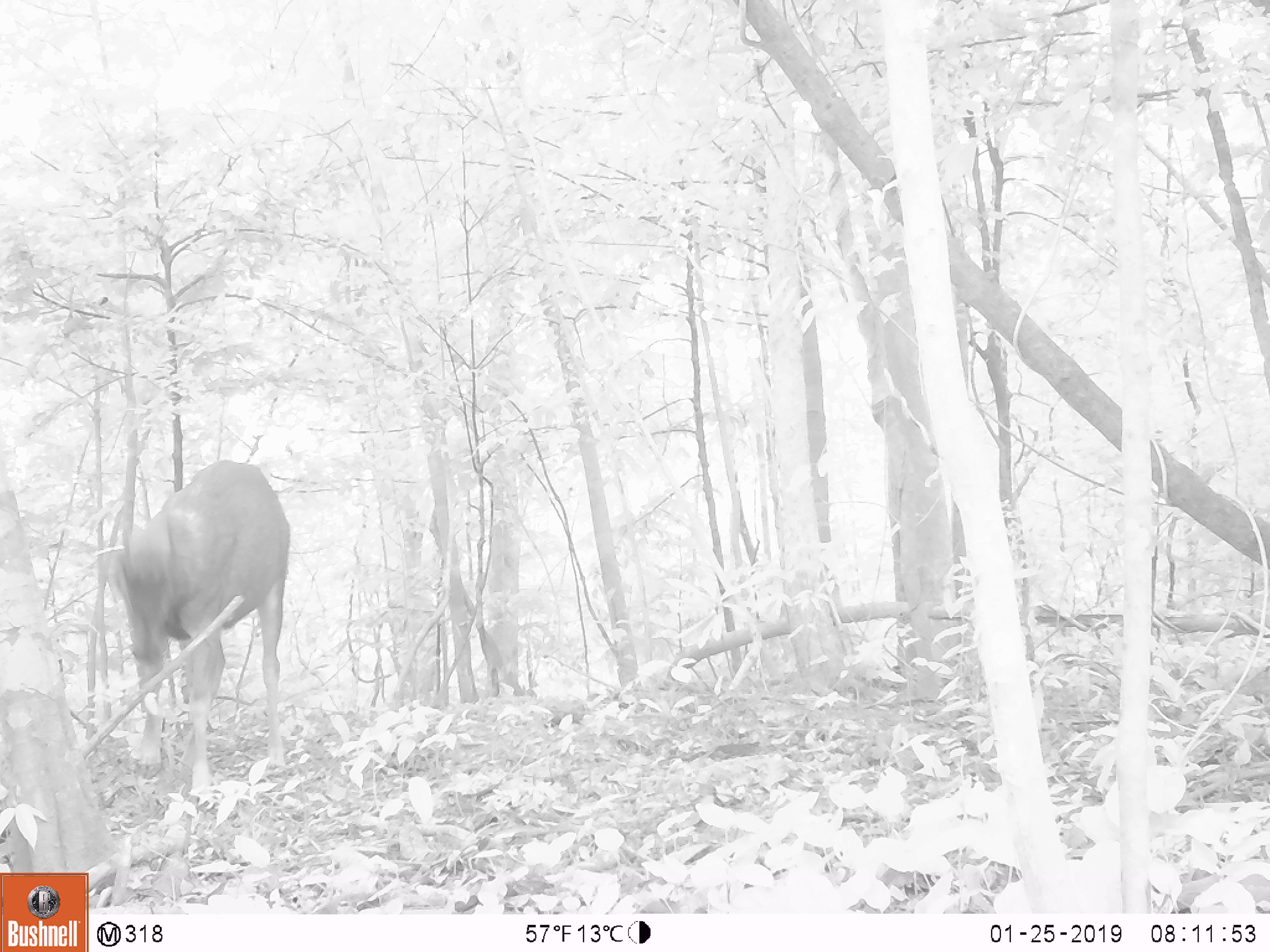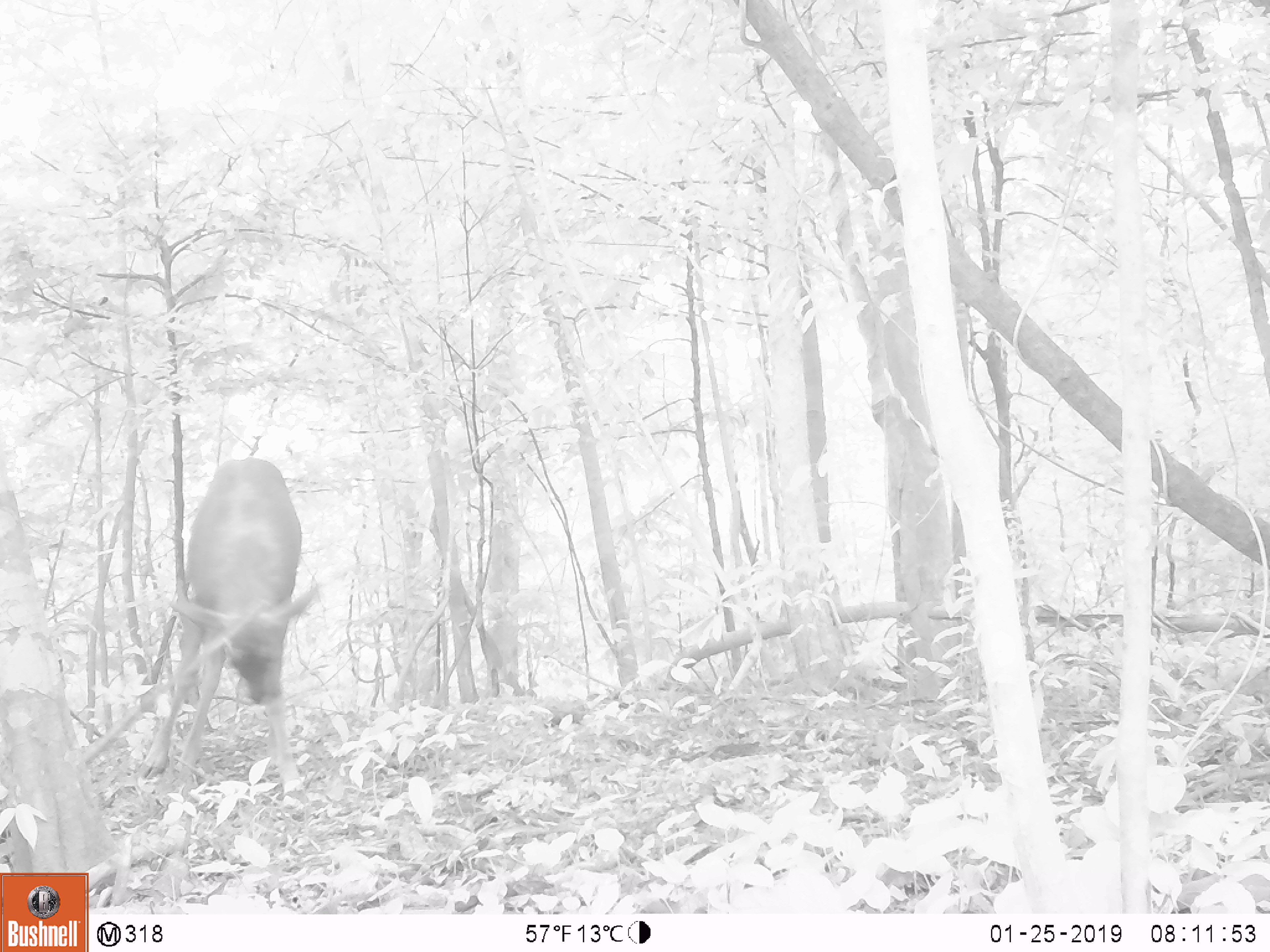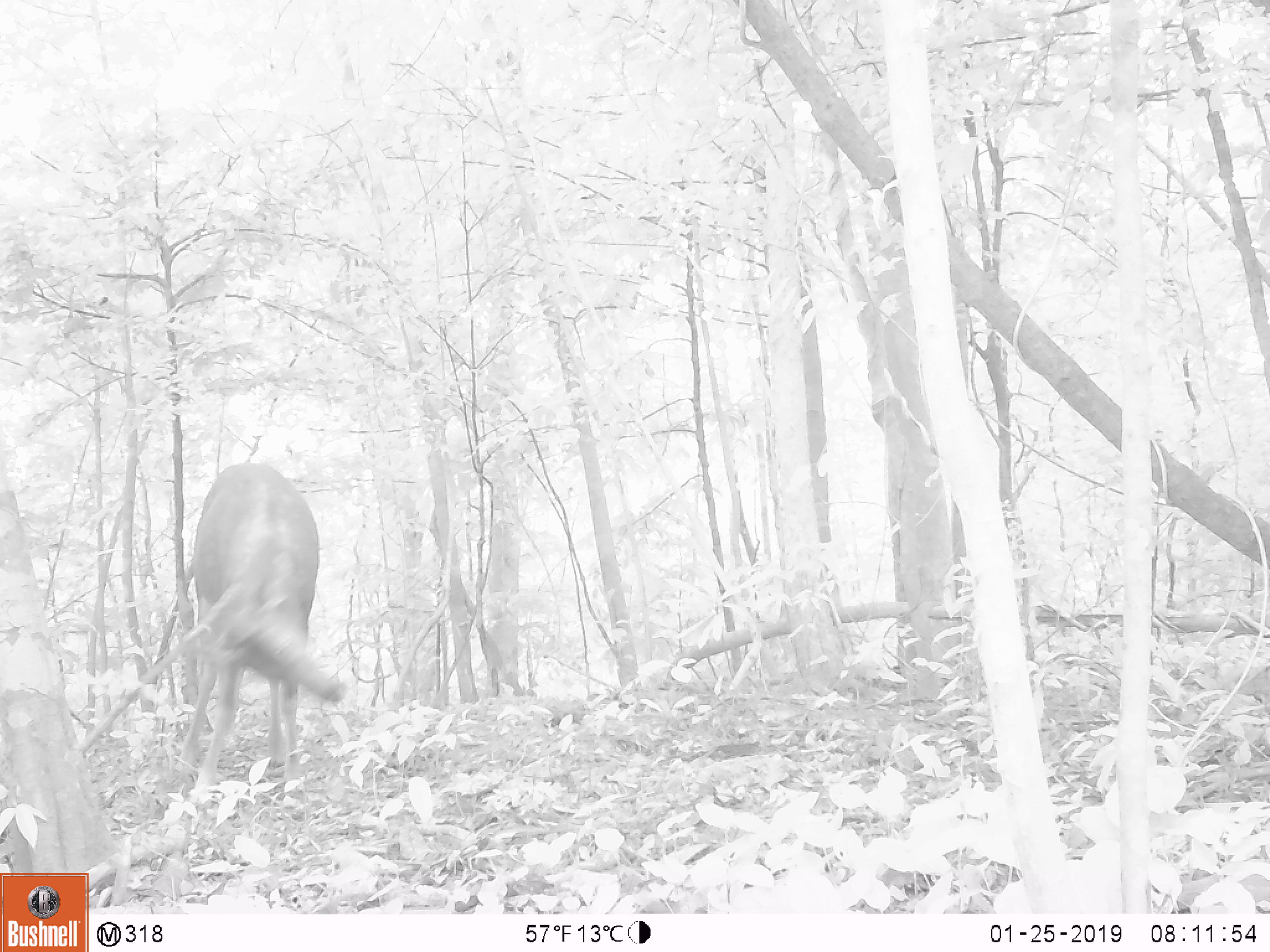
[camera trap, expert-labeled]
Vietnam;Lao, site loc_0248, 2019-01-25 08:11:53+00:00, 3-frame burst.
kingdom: Animalia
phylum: Chordata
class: Mammalia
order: Artiodactyla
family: Cervidae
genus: Rusa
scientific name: Rusa unicolor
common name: sambar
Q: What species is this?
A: Sambar (Rusa unicolor).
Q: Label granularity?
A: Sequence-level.